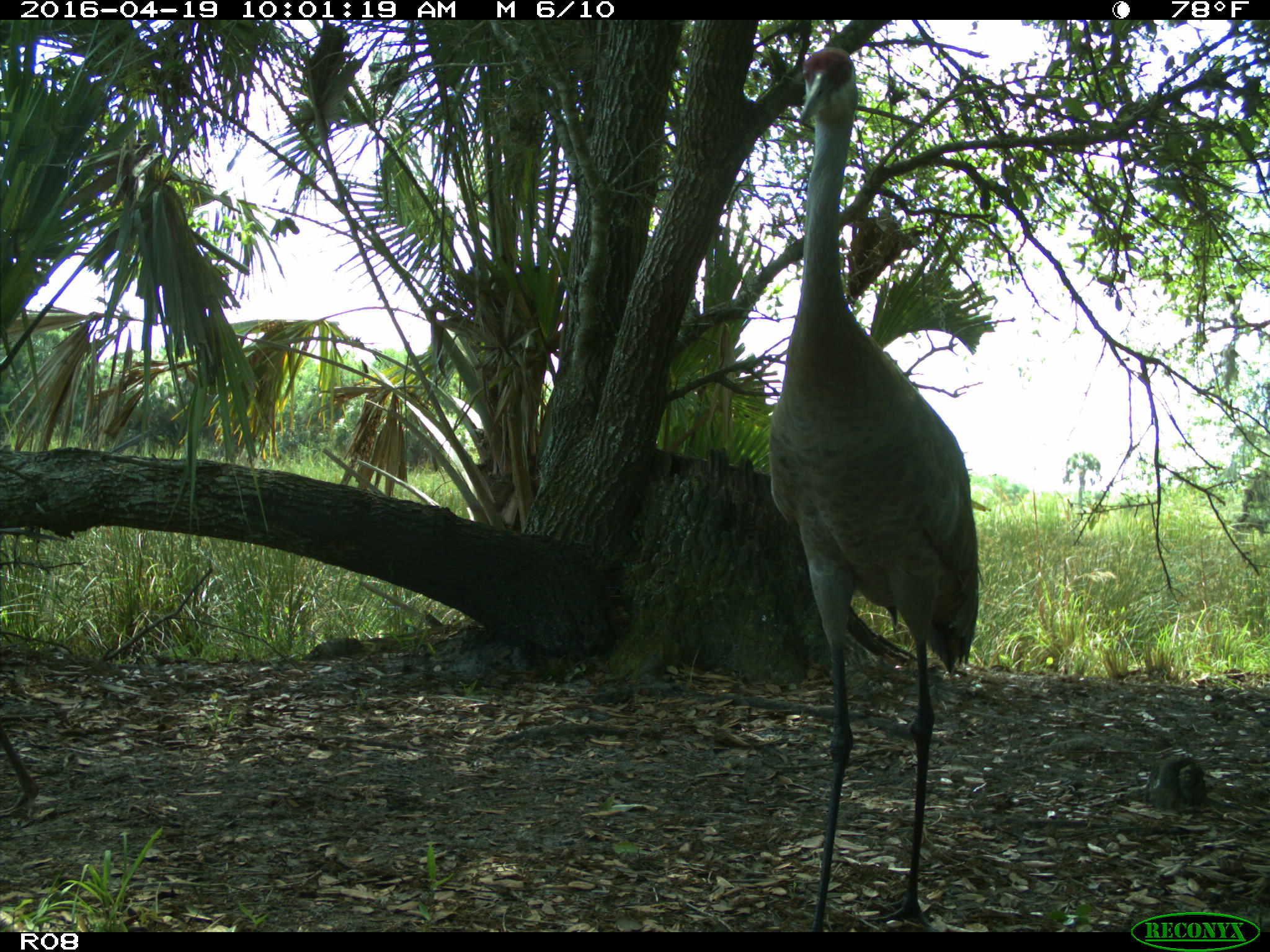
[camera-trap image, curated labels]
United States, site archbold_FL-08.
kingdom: Animalia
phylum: Chordata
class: Aves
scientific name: Aves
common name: birds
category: unidentified bird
Unidentified bird (birds) (Aves).